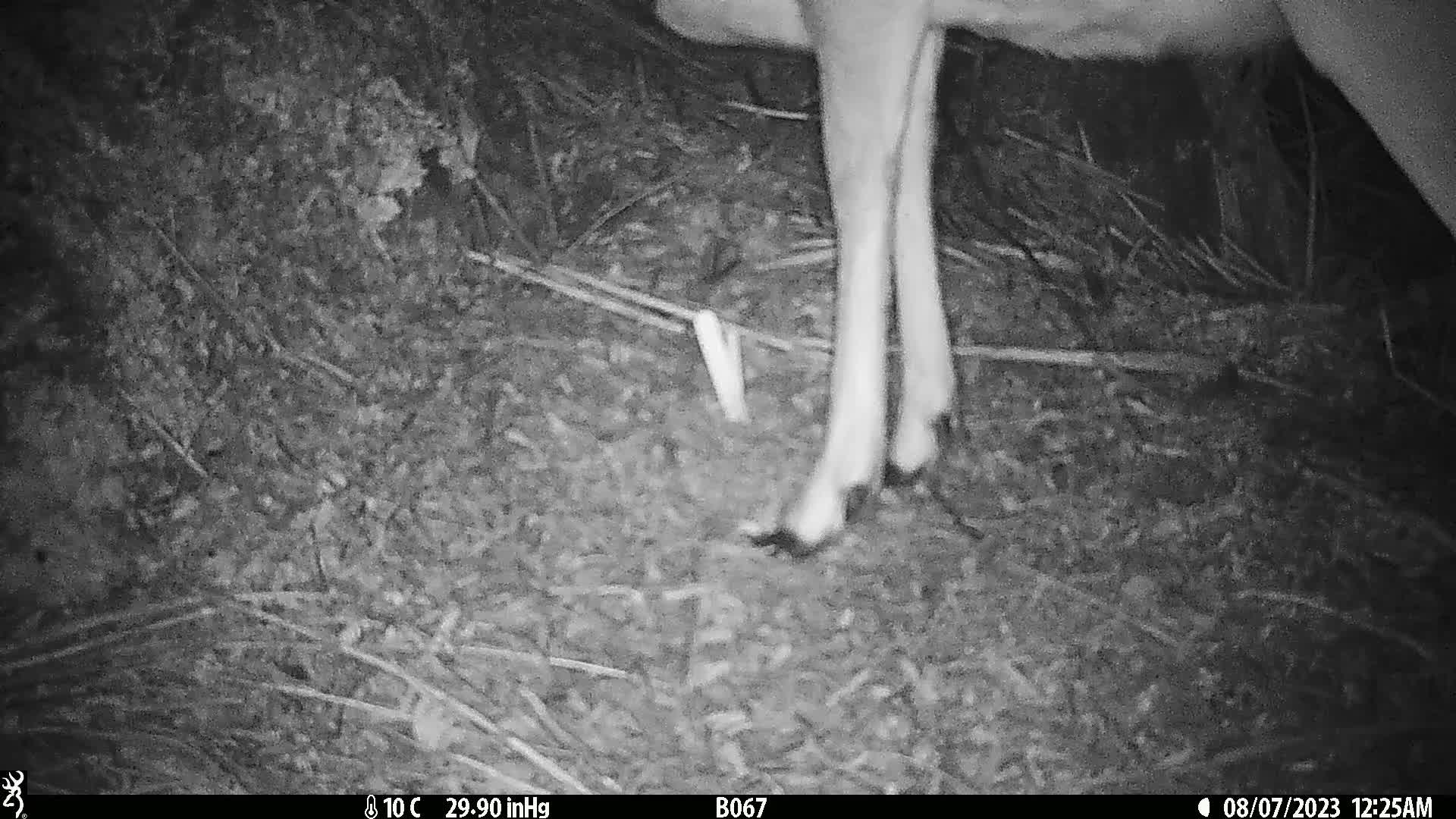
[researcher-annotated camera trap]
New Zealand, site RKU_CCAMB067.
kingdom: Animalia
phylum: Chordata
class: Mammalia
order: Artiodactyla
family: Cervidae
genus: Odocoileus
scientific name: Odocoileus virginianus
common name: white-tailed deer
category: white tailed deer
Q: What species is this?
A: White tailed deer (white-tailed deer) (Odocoileus virginianus).